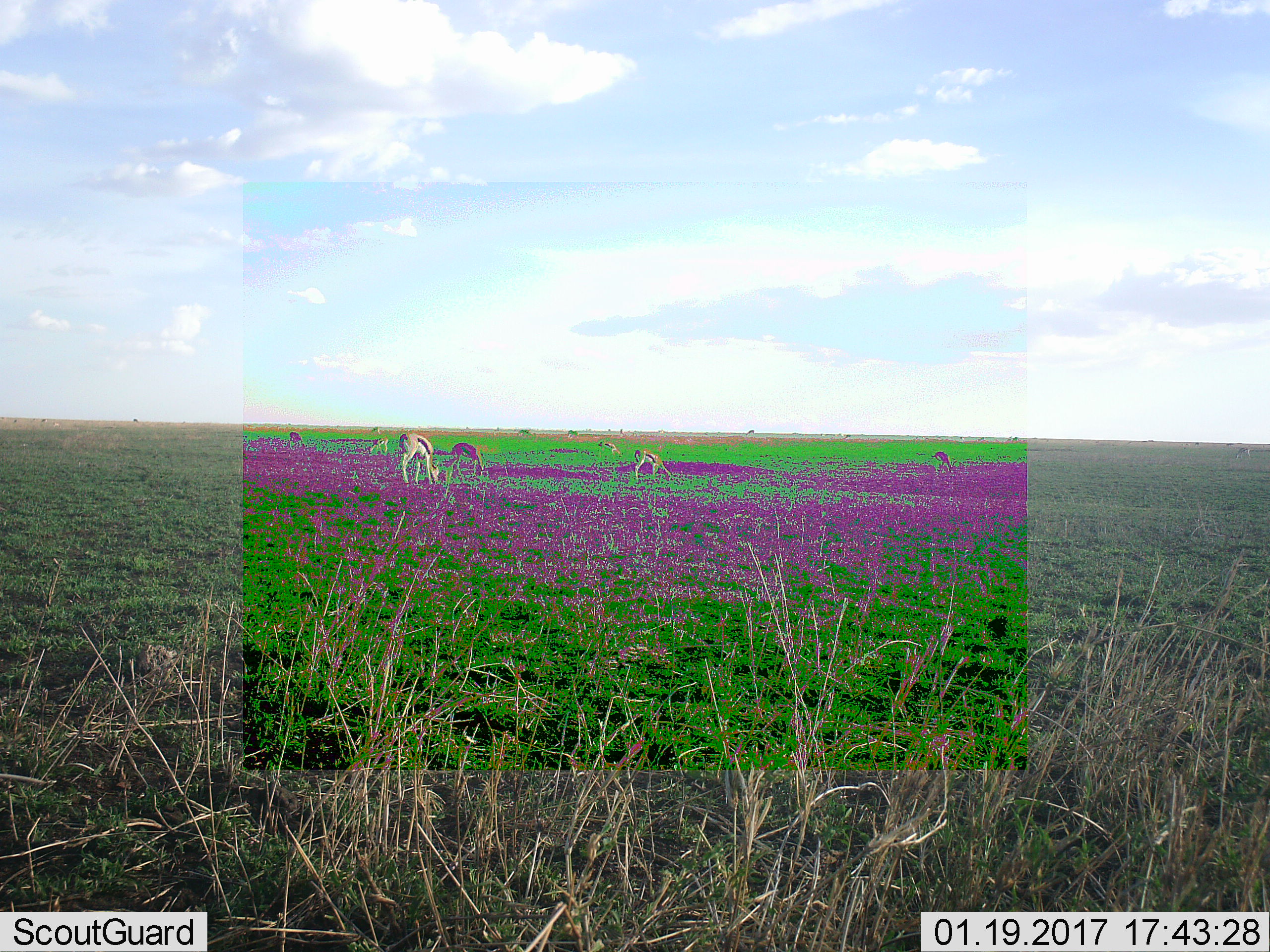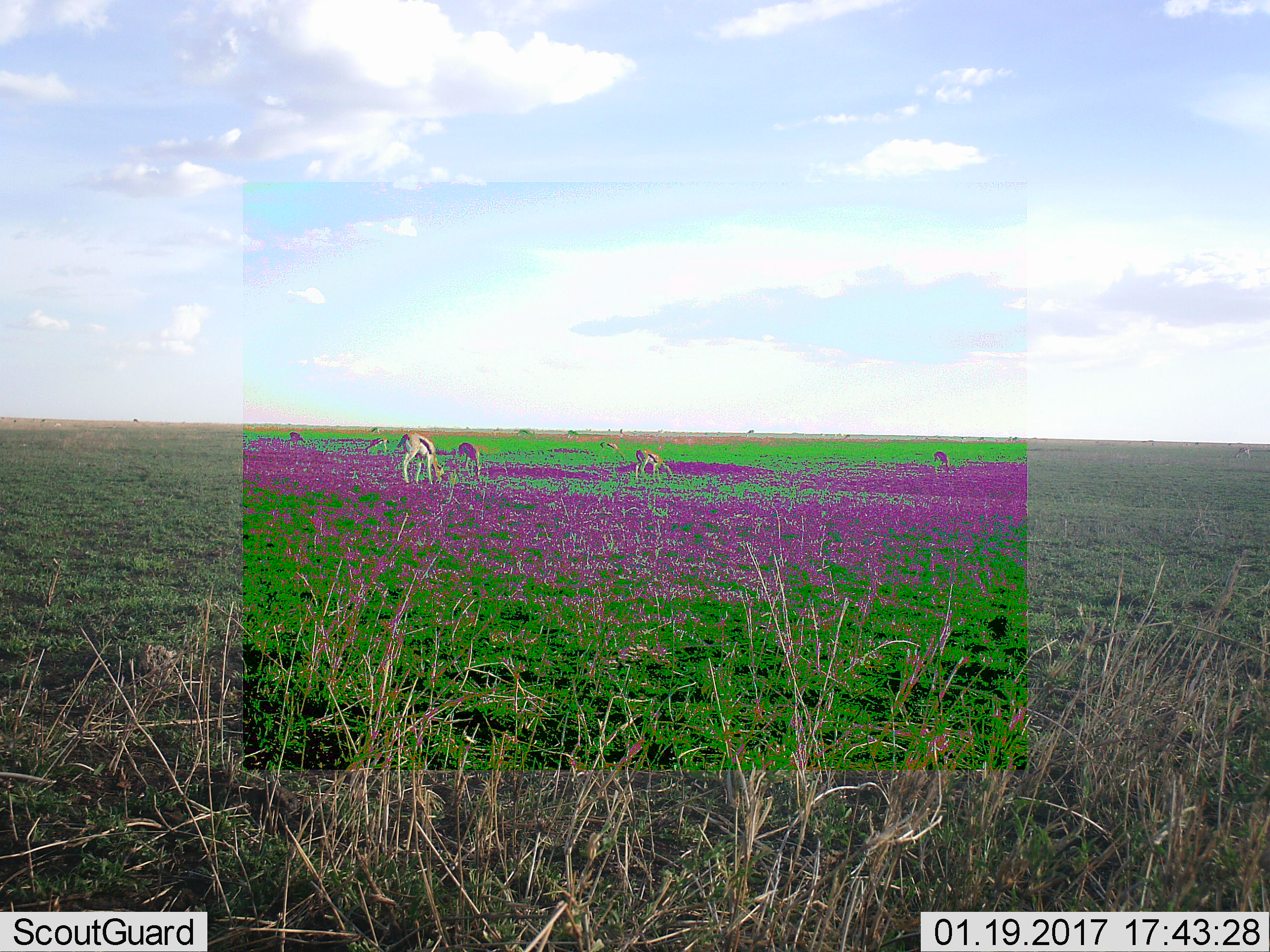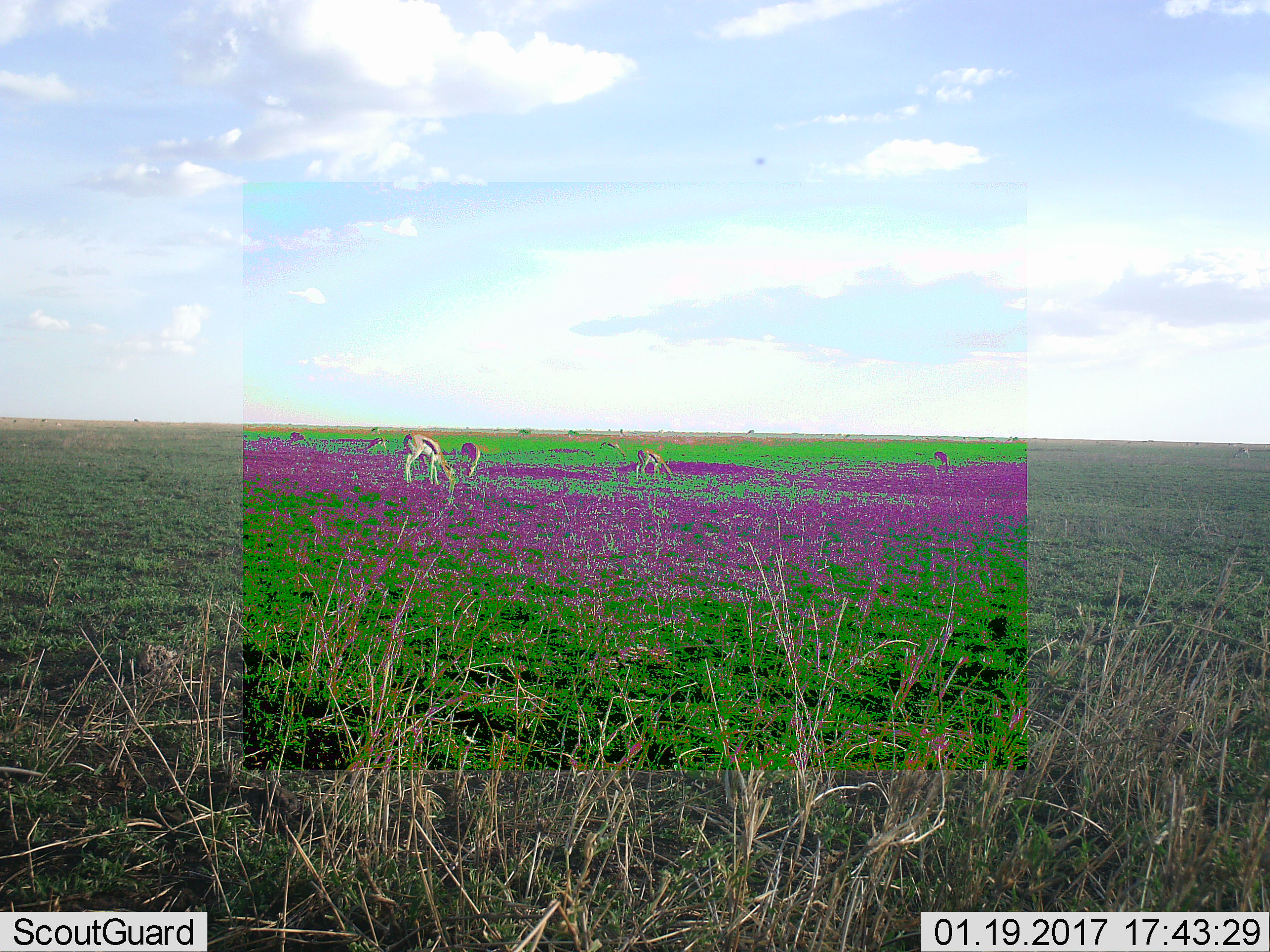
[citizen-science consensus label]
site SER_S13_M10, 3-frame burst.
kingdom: Animalia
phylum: Chordata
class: Mammalia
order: Artiodactyla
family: Bovidae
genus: Eudorcas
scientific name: Eudorcas thomsonii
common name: thomson's gazelle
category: gazellethomsons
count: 7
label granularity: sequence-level